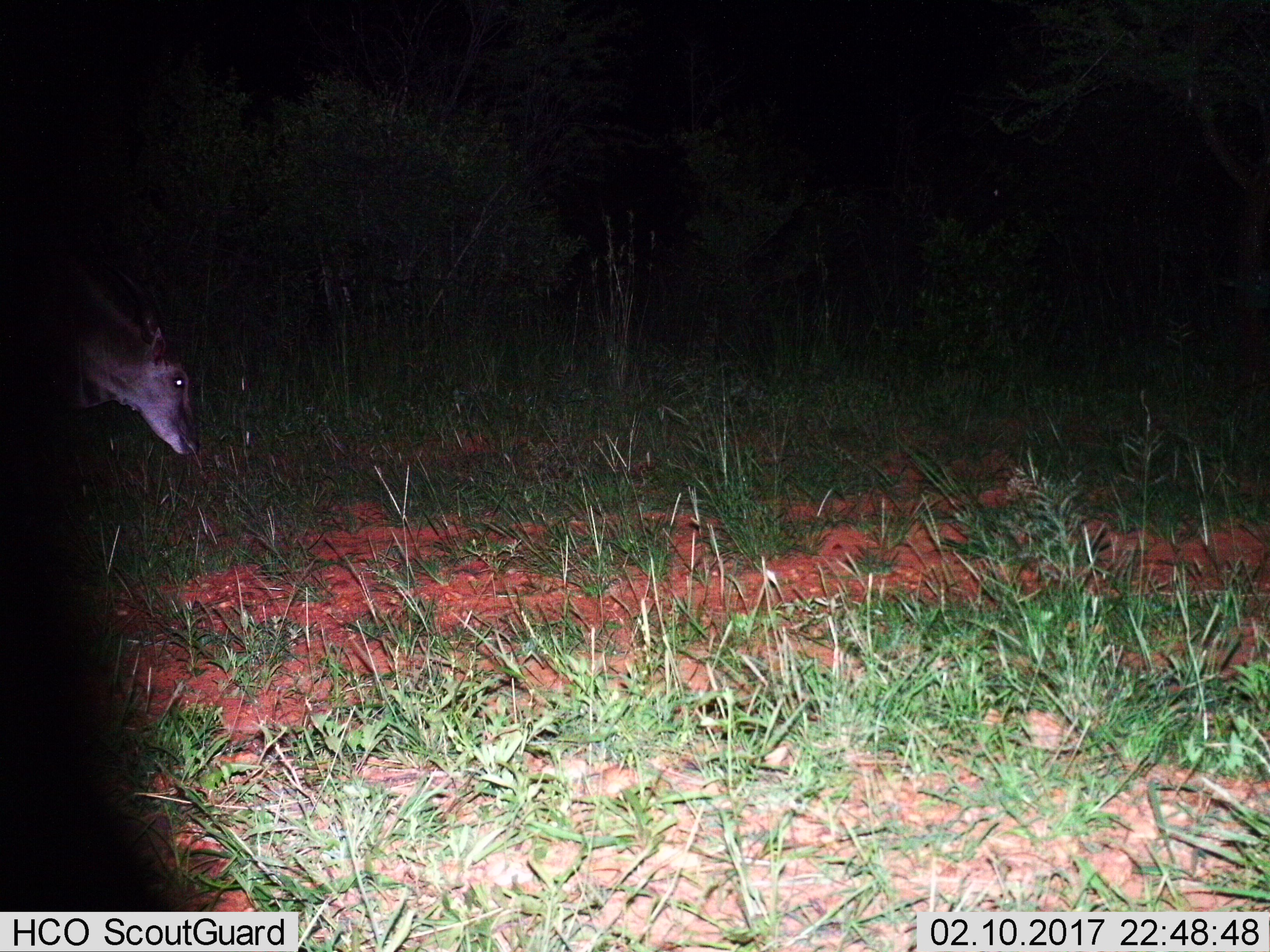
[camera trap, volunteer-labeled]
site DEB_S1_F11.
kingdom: Animalia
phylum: Chordata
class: Mammalia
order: Artiodactyla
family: Bovidae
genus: Aepyceros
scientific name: Aepyceros melampus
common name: impala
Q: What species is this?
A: Impala (Aepyceros melampus).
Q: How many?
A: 1.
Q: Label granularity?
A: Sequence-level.